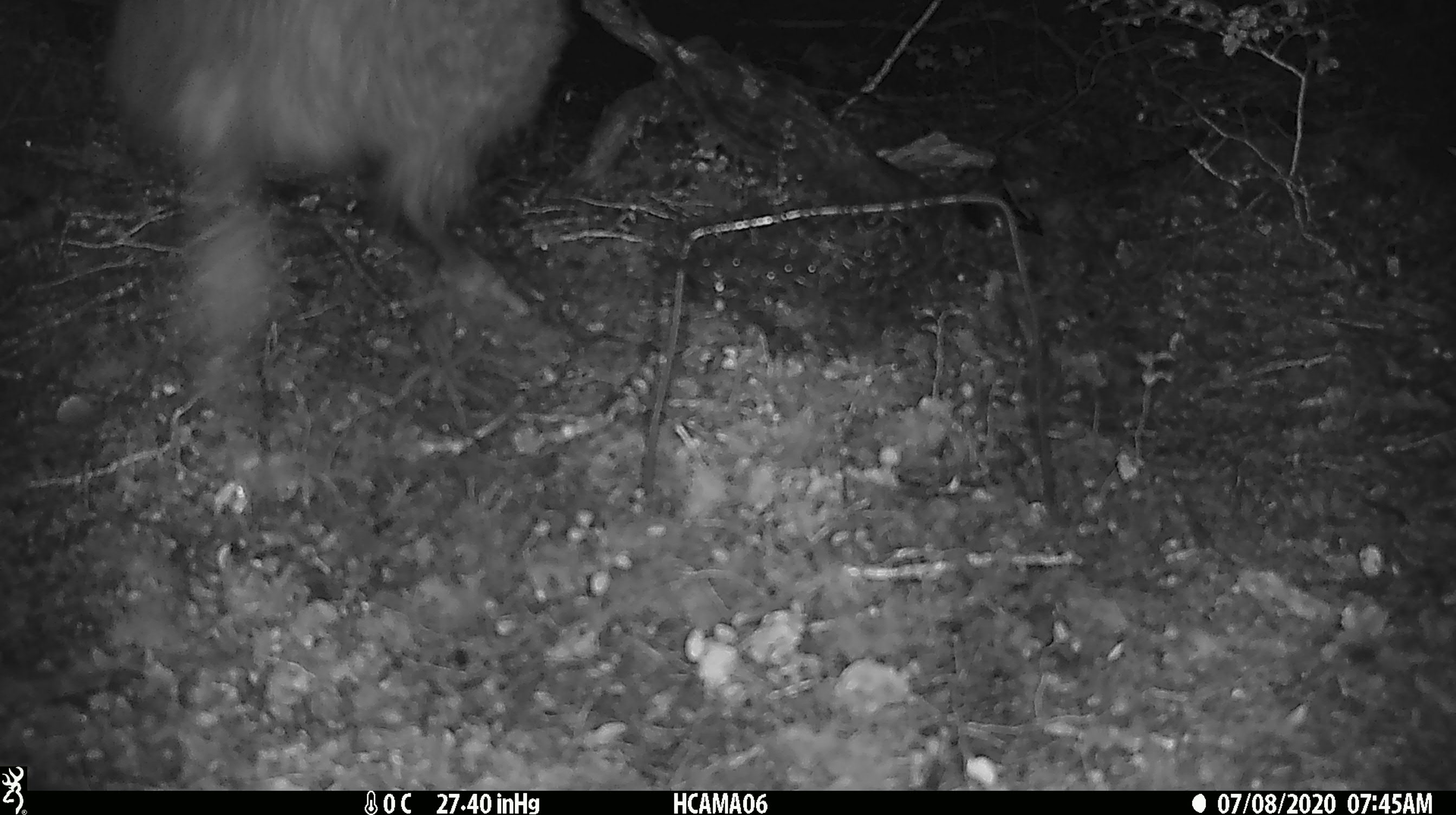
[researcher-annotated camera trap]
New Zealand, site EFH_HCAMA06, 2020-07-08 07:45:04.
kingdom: Animalia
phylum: Chordata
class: Aves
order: Apterygiformes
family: Apterygidae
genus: Apteryx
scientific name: Apteryx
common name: kiwi